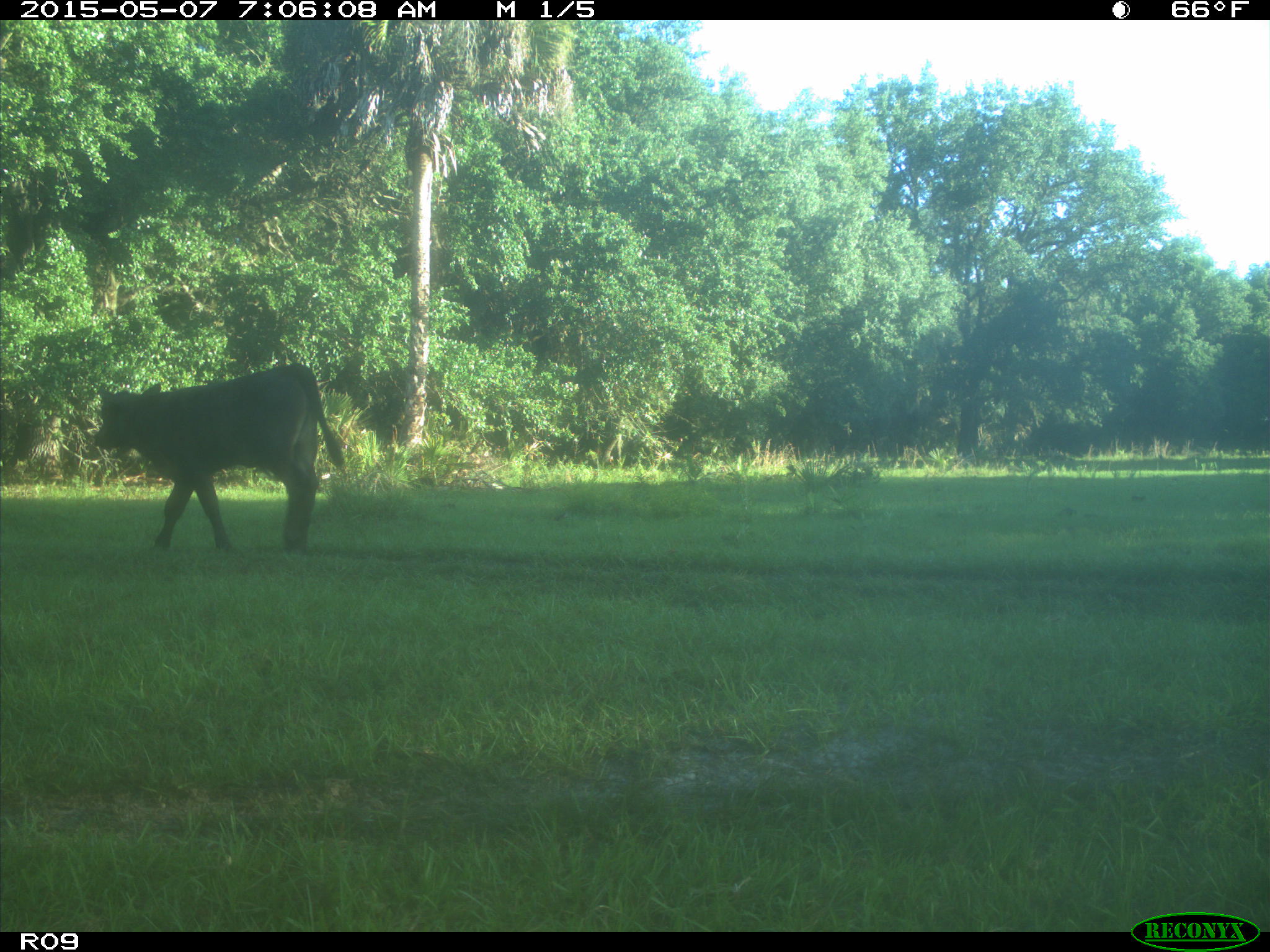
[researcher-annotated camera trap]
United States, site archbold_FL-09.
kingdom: Animalia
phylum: Chordata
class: Mammalia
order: Artiodactyla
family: Bovidae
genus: Bos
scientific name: Bos taurus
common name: domestic cow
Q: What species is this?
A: Bos taurus (domestic cow).